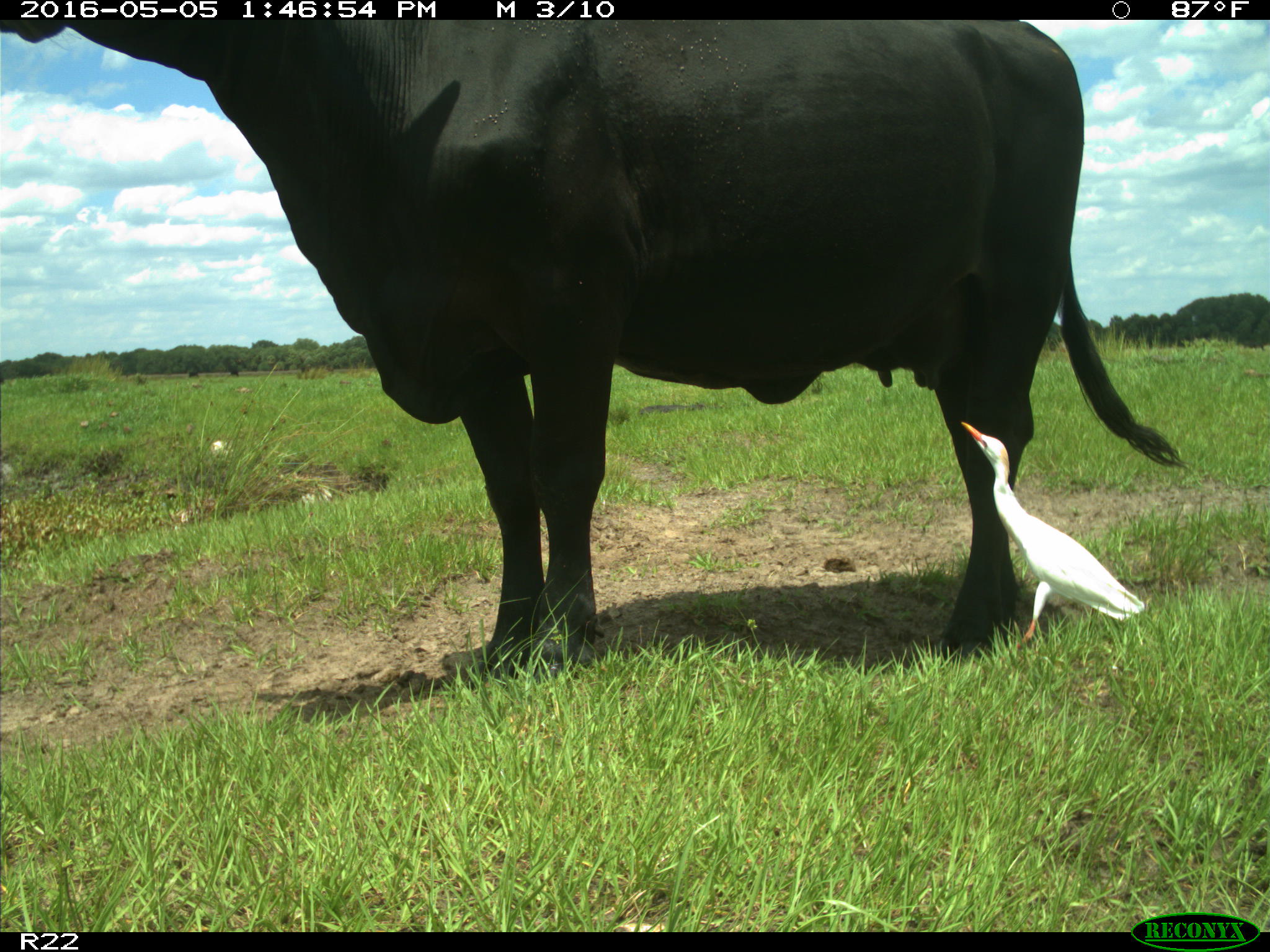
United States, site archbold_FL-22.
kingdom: Animalia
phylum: Chordata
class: Mammalia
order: Artiodactyla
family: Bovidae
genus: Bos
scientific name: Bos taurus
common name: domestic cow